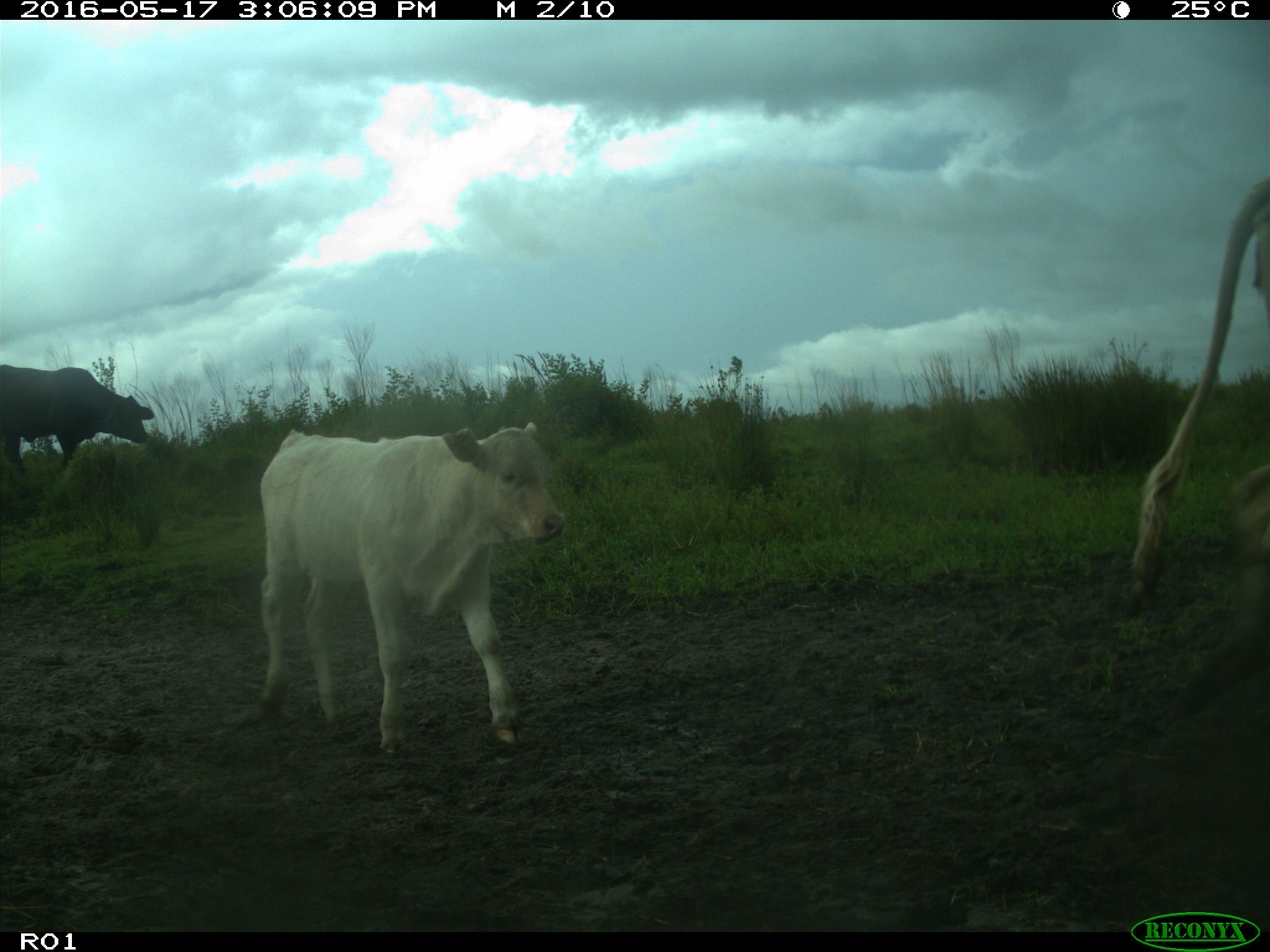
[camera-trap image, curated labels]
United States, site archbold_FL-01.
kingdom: Animalia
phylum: Chordata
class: Mammalia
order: Artiodactyla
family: Bovidae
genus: Bos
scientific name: Bos taurus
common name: domestic cow